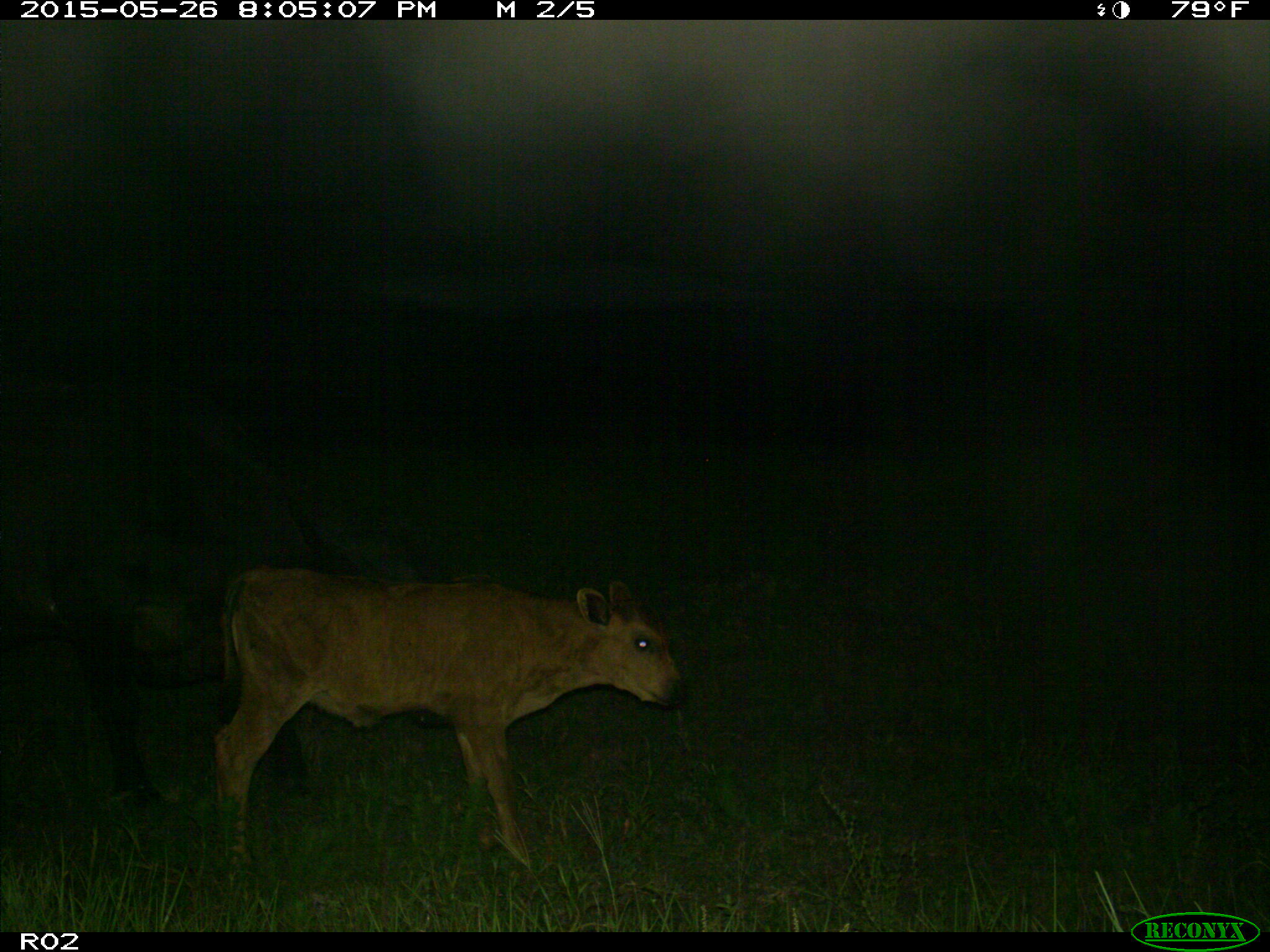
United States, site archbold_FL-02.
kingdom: Animalia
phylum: Chordata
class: Mammalia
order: Artiodactyla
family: Bovidae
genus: Bos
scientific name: Bos taurus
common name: domestic cow